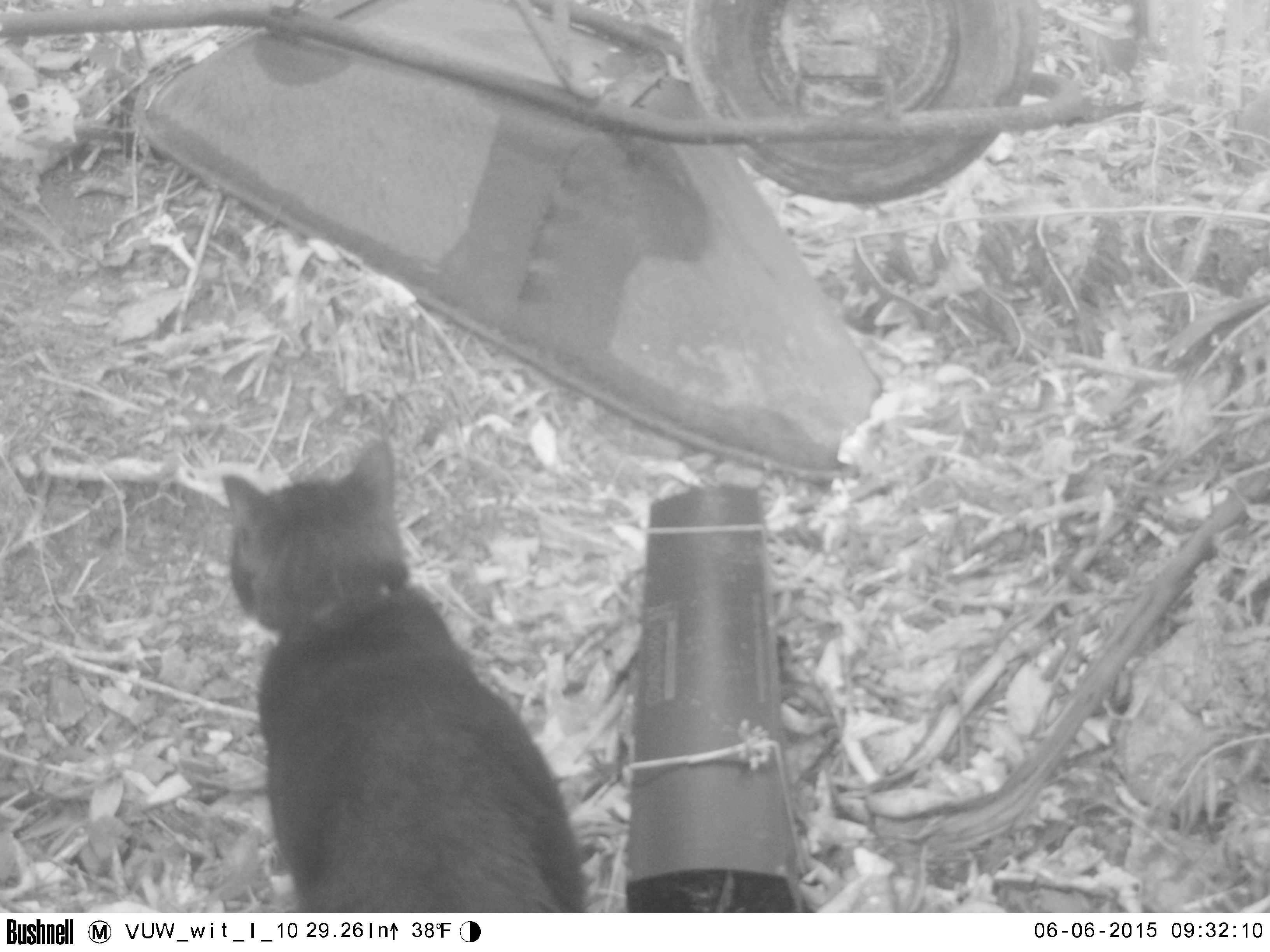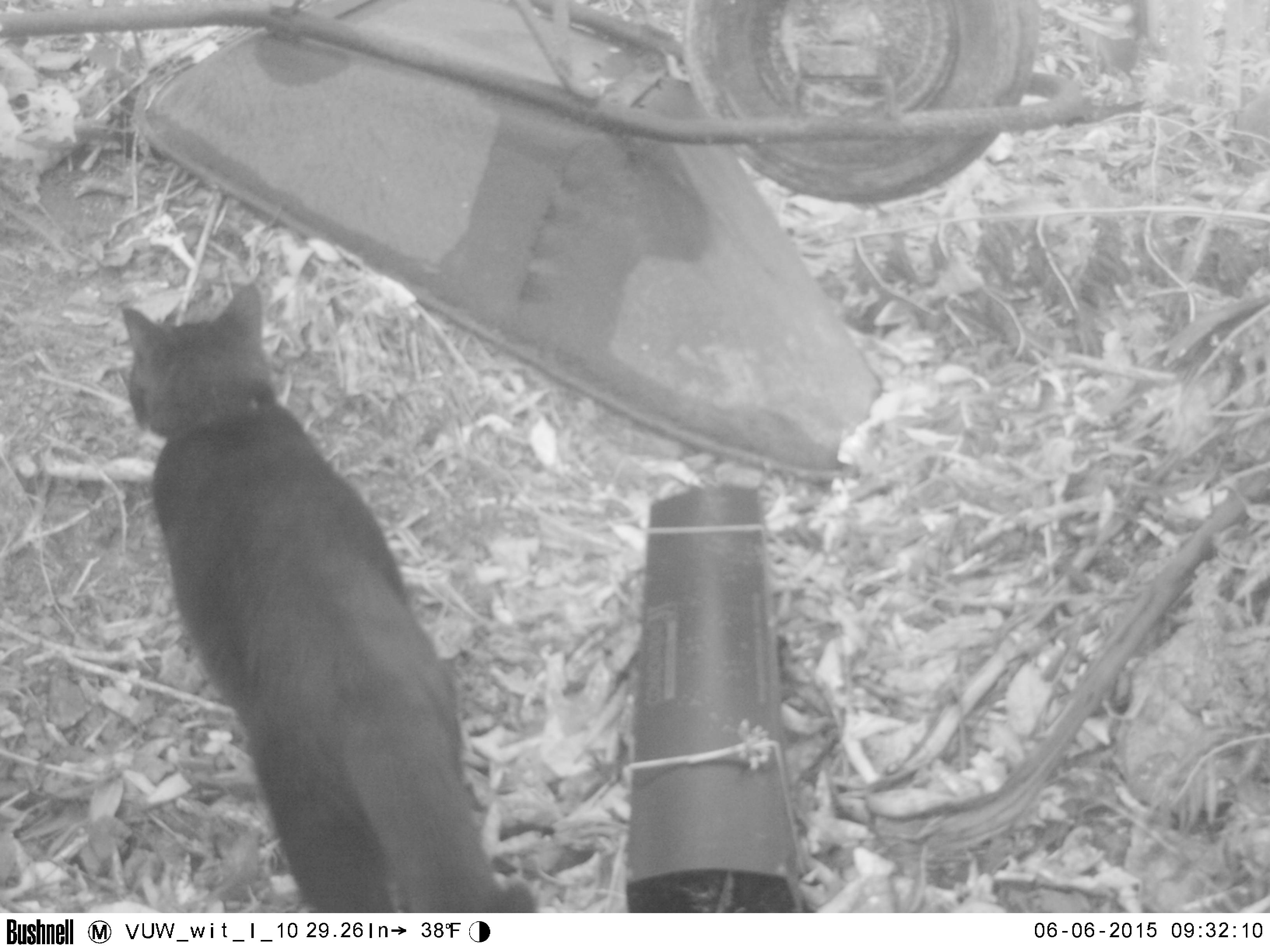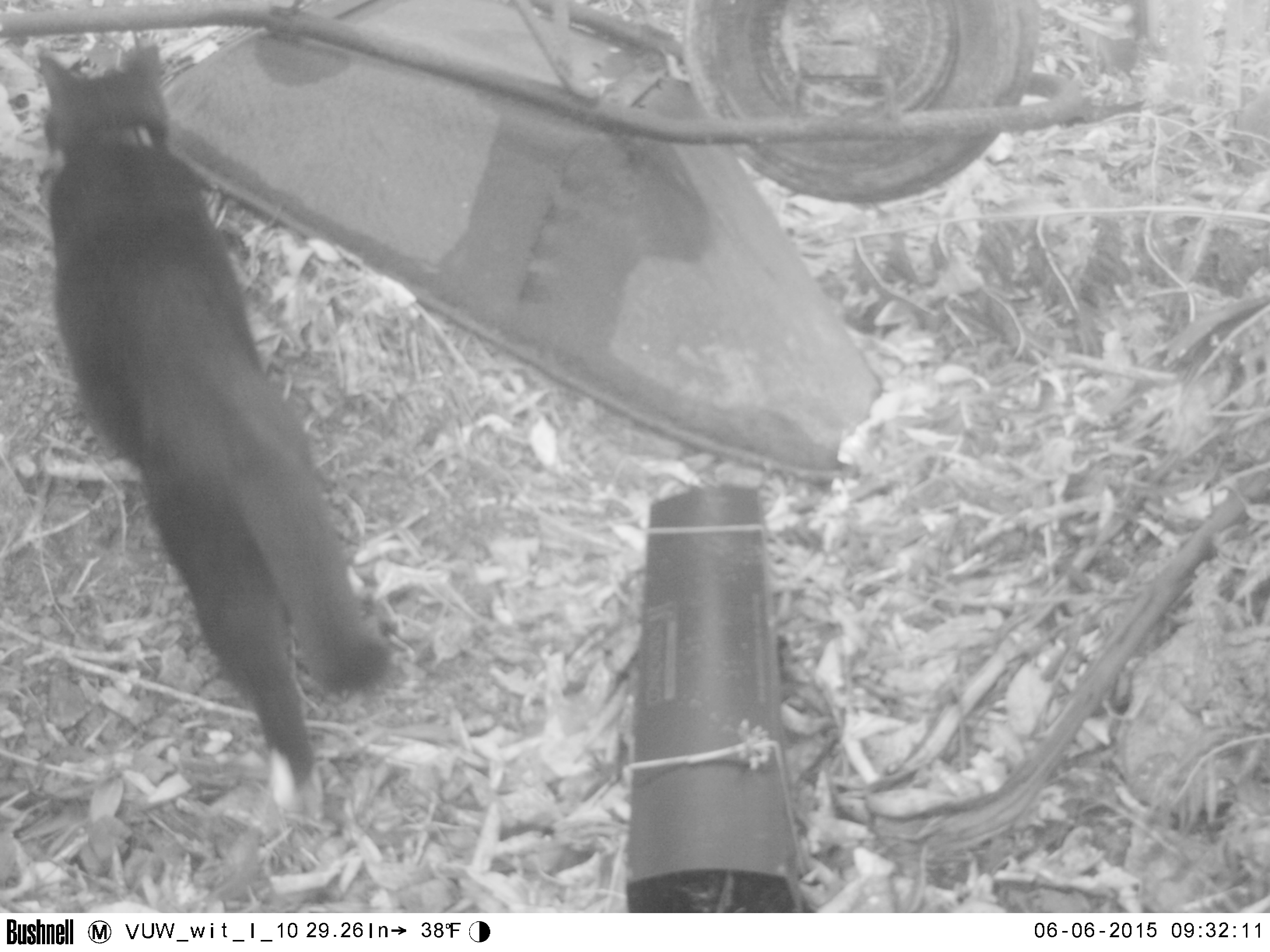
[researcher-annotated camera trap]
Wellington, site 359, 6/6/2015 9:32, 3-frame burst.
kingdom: Animalia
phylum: Chordata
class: Mammalia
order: Carnivora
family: Felidae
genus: Felis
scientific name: Felis catus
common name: cat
Cat (Felis catus).